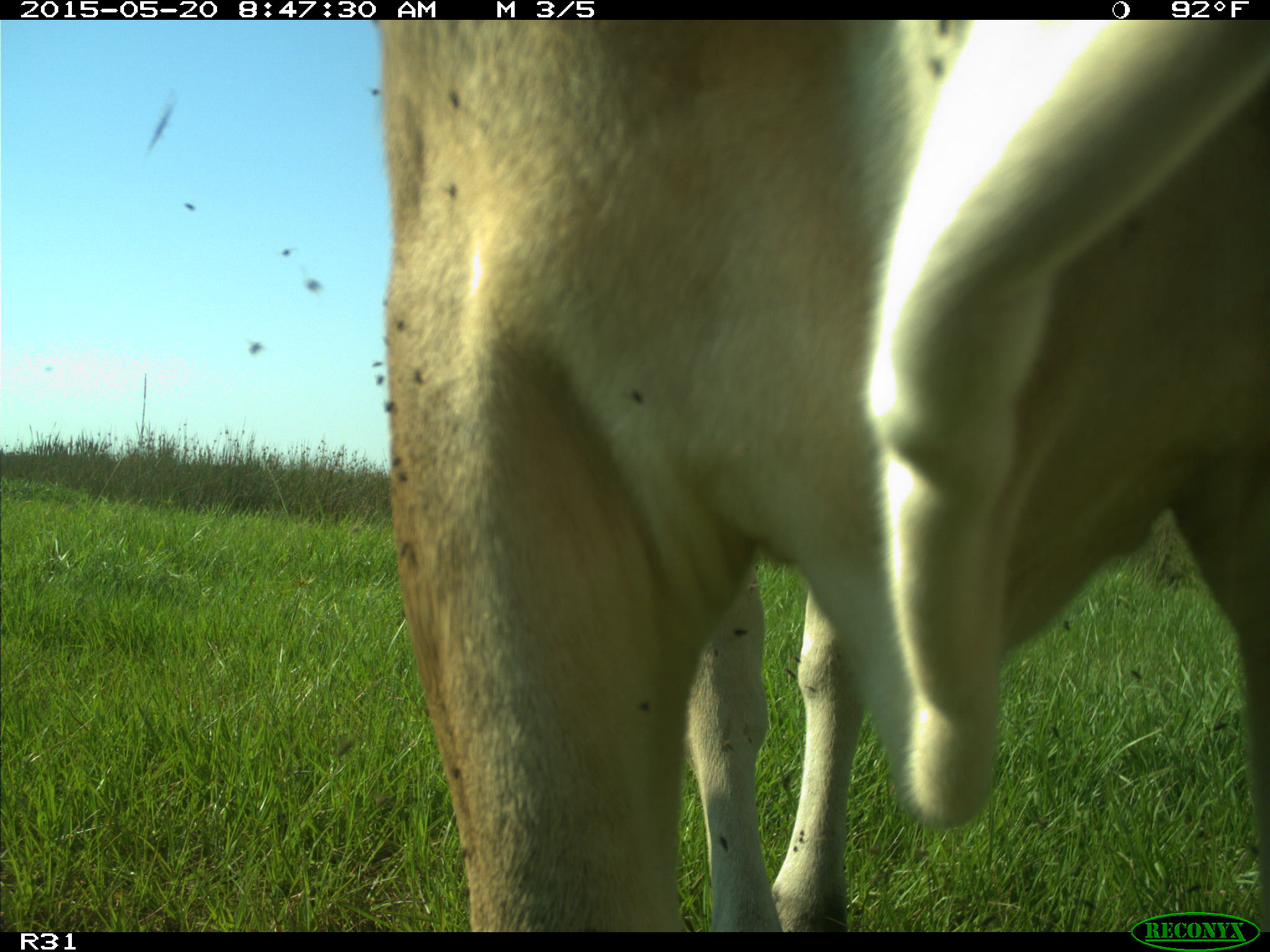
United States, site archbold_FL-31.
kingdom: Animalia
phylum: Chordata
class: Mammalia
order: Artiodactyla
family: Bovidae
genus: Bos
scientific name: Bos taurus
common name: domestic cow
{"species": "Bos taurus (domestic cow)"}